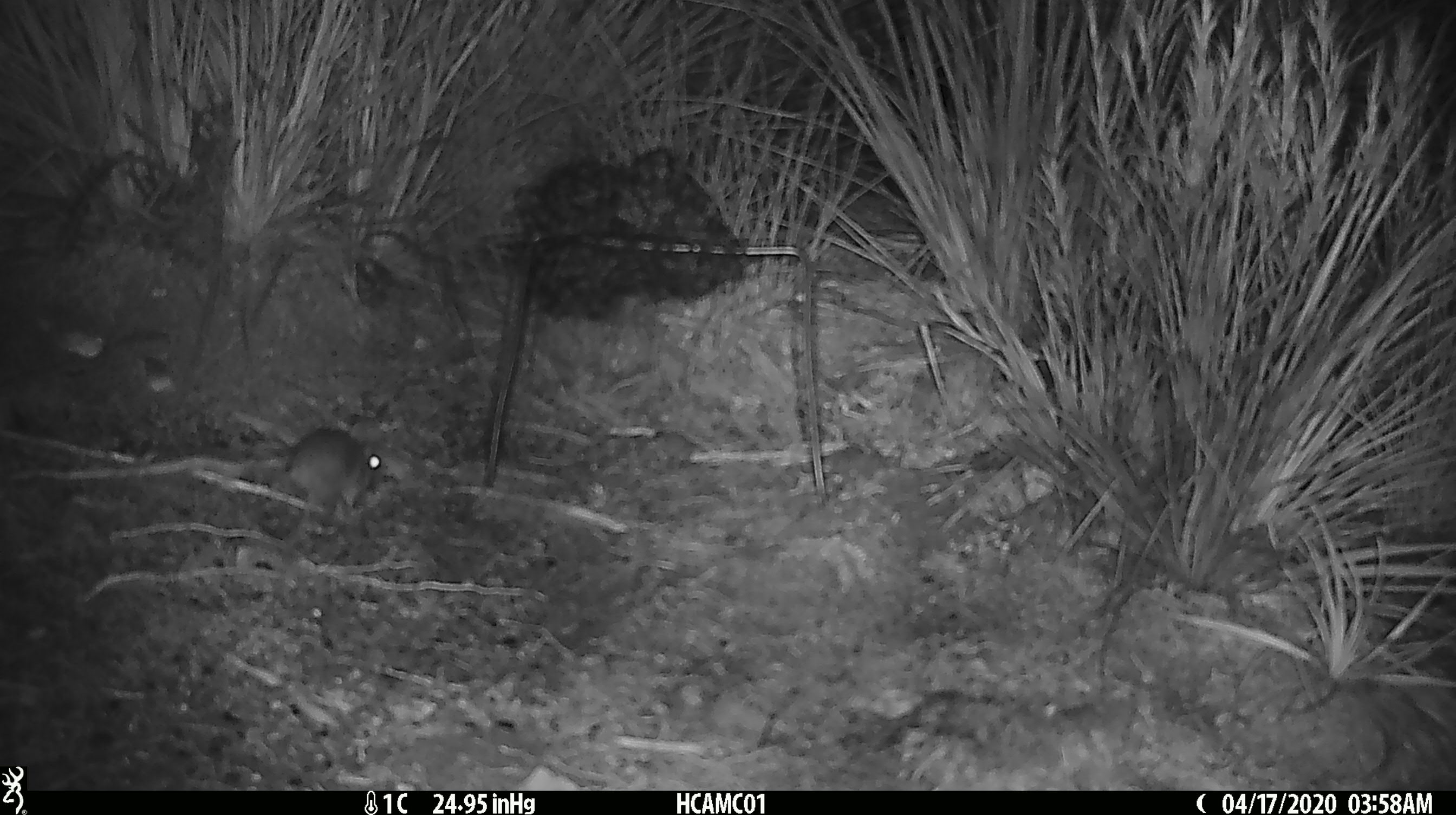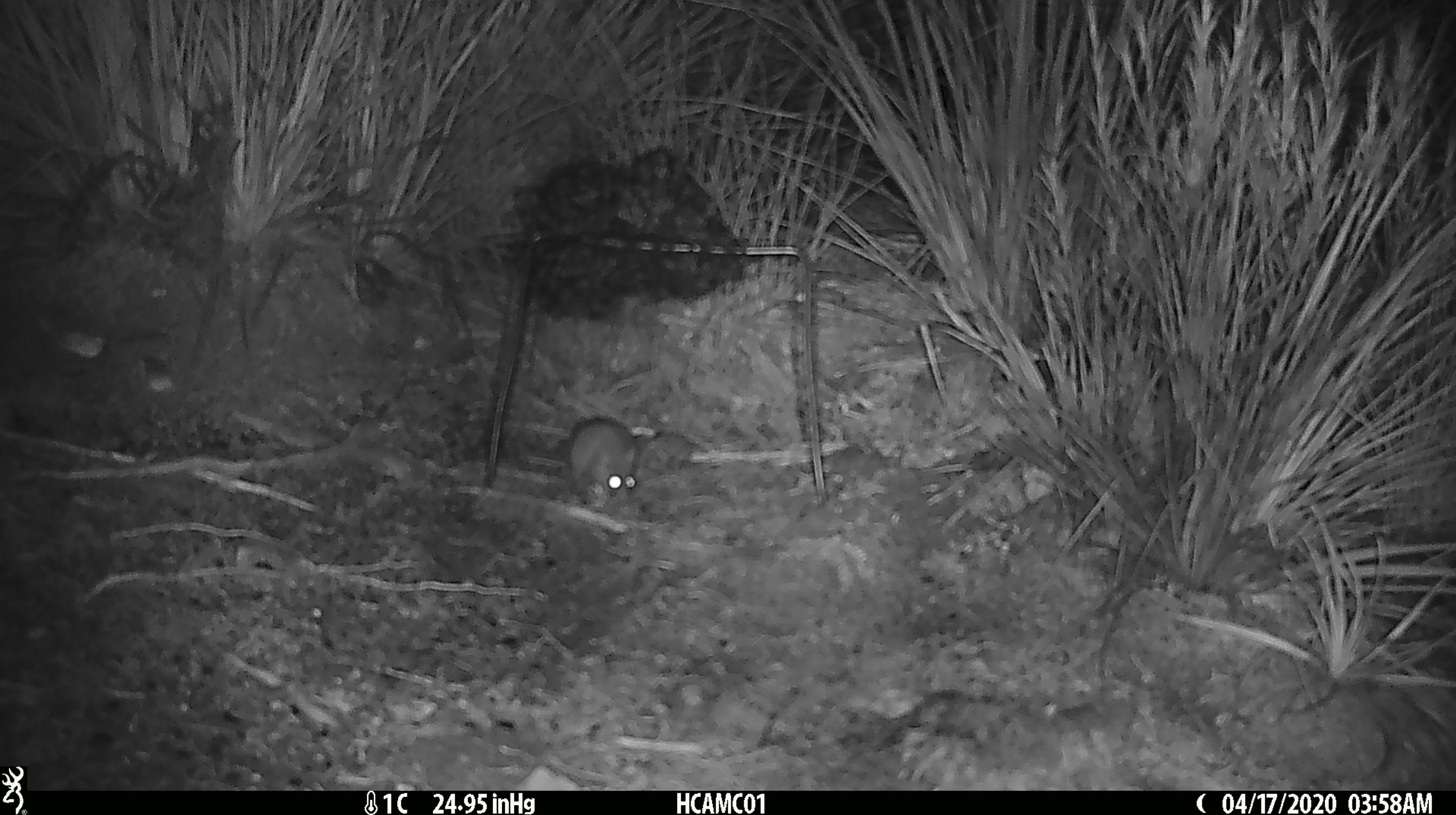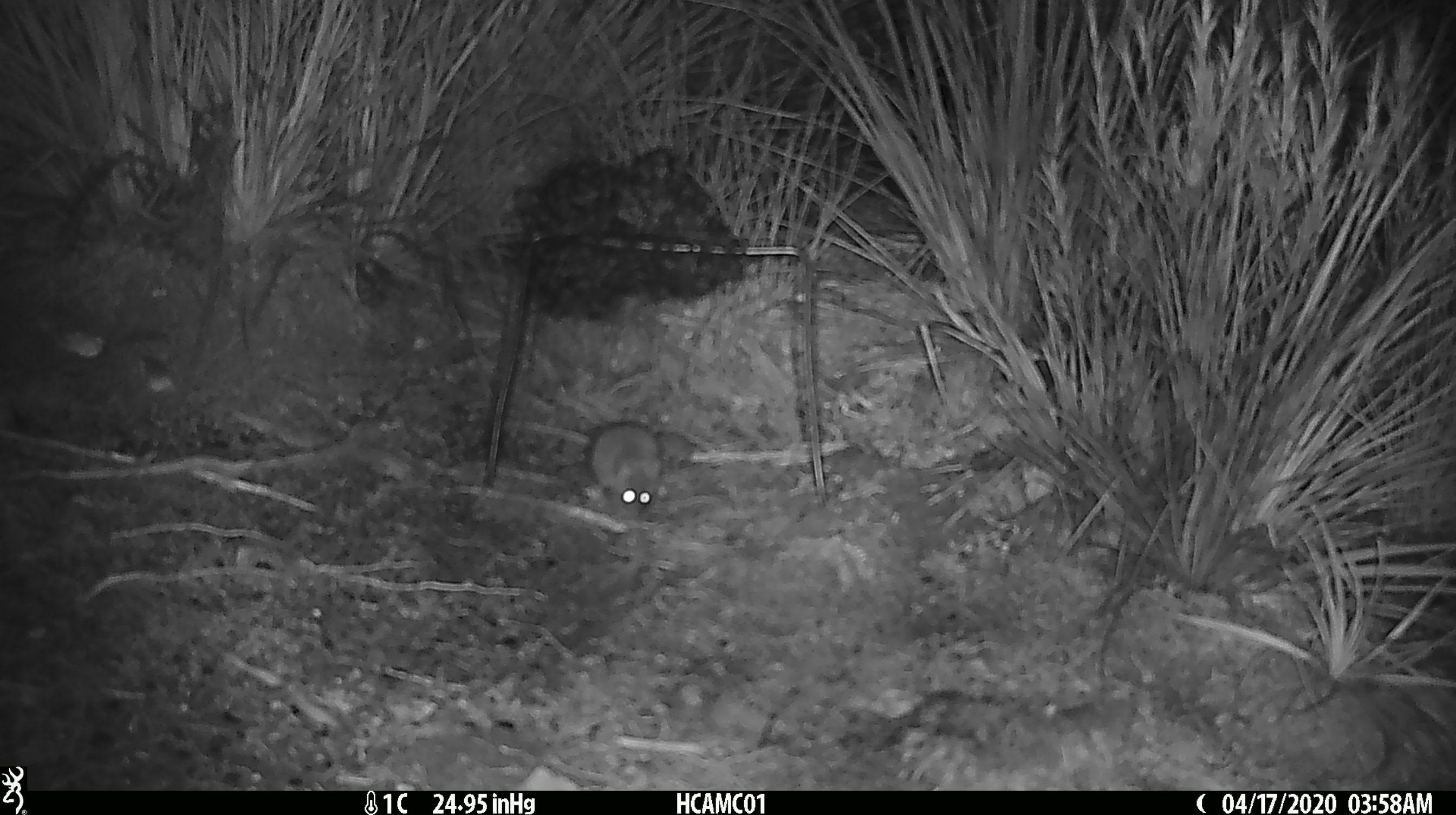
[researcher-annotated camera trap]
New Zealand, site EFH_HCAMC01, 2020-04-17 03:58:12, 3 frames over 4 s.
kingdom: Animalia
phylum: Chordata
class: Mammalia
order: Rodentia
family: Muridae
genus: Mus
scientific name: Mus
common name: mouse